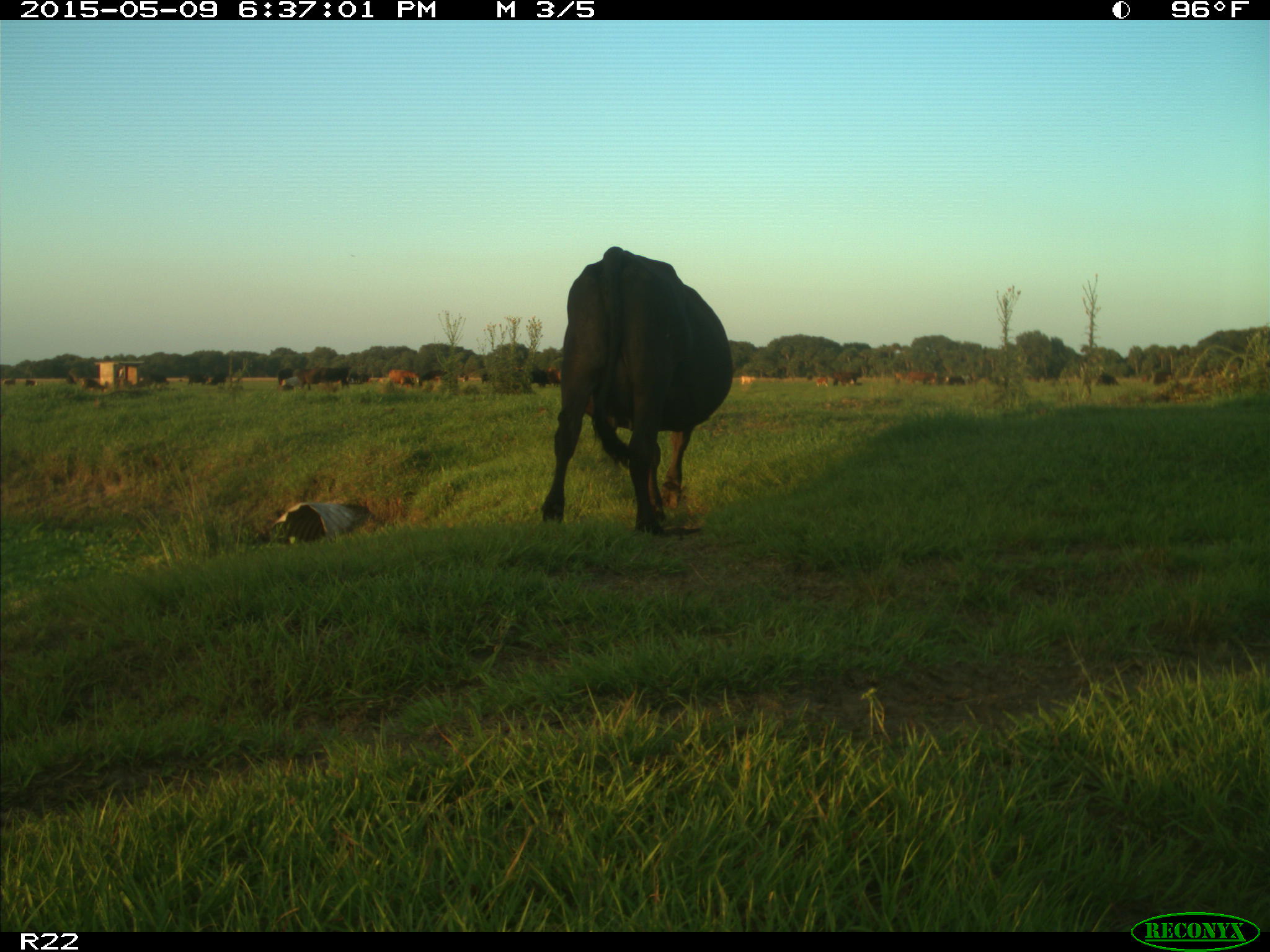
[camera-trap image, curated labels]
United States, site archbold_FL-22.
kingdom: Animalia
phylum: Chordata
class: Mammalia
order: Artiodactyla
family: Bovidae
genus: Bos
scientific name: Bos taurus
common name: domestic cow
Bos taurus (domestic cow).